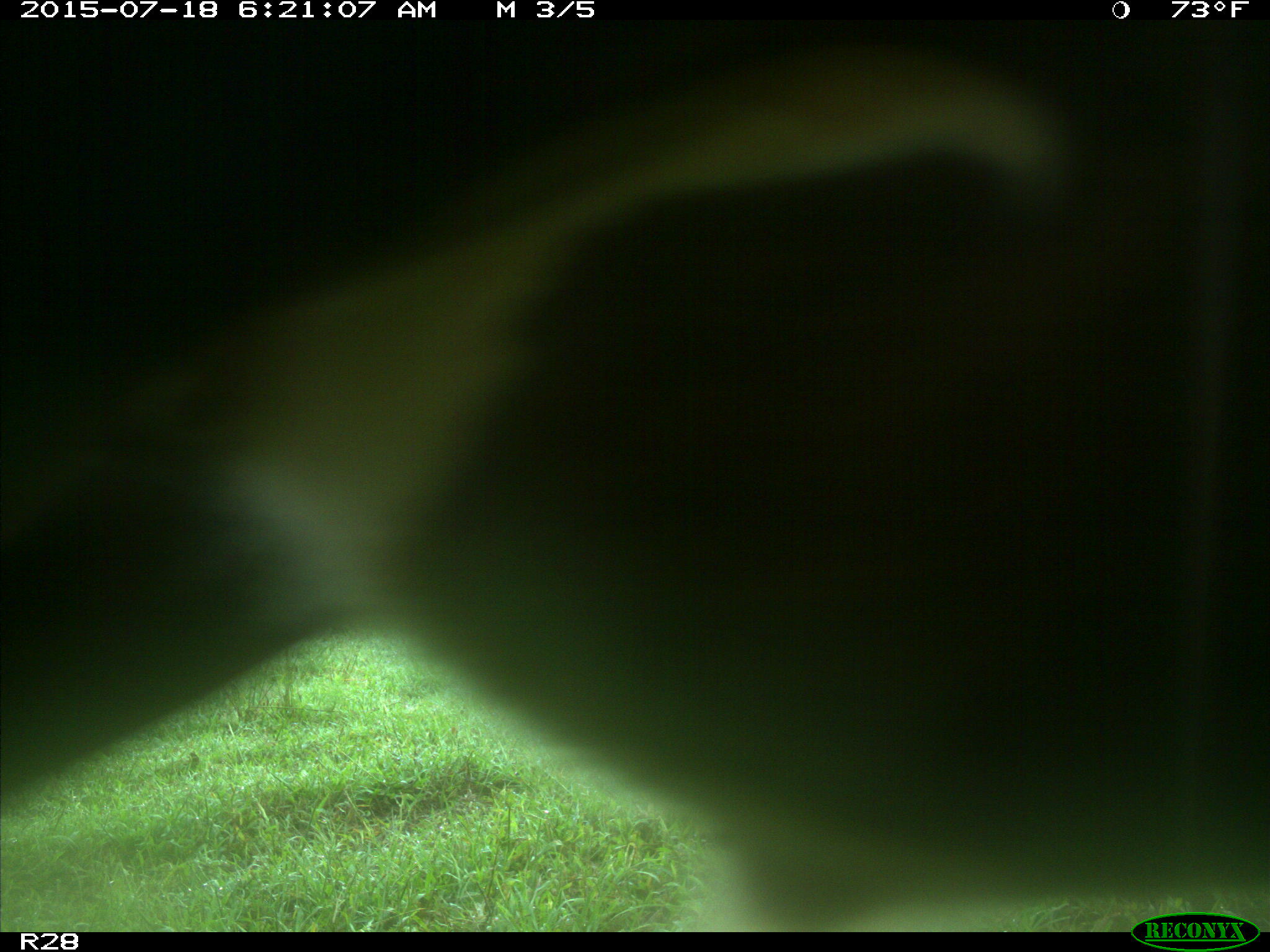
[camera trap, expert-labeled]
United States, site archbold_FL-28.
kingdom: Animalia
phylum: Chordata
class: Mammalia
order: Artiodactyla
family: Bovidae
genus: Bos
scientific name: Bos taurus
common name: domestic cow